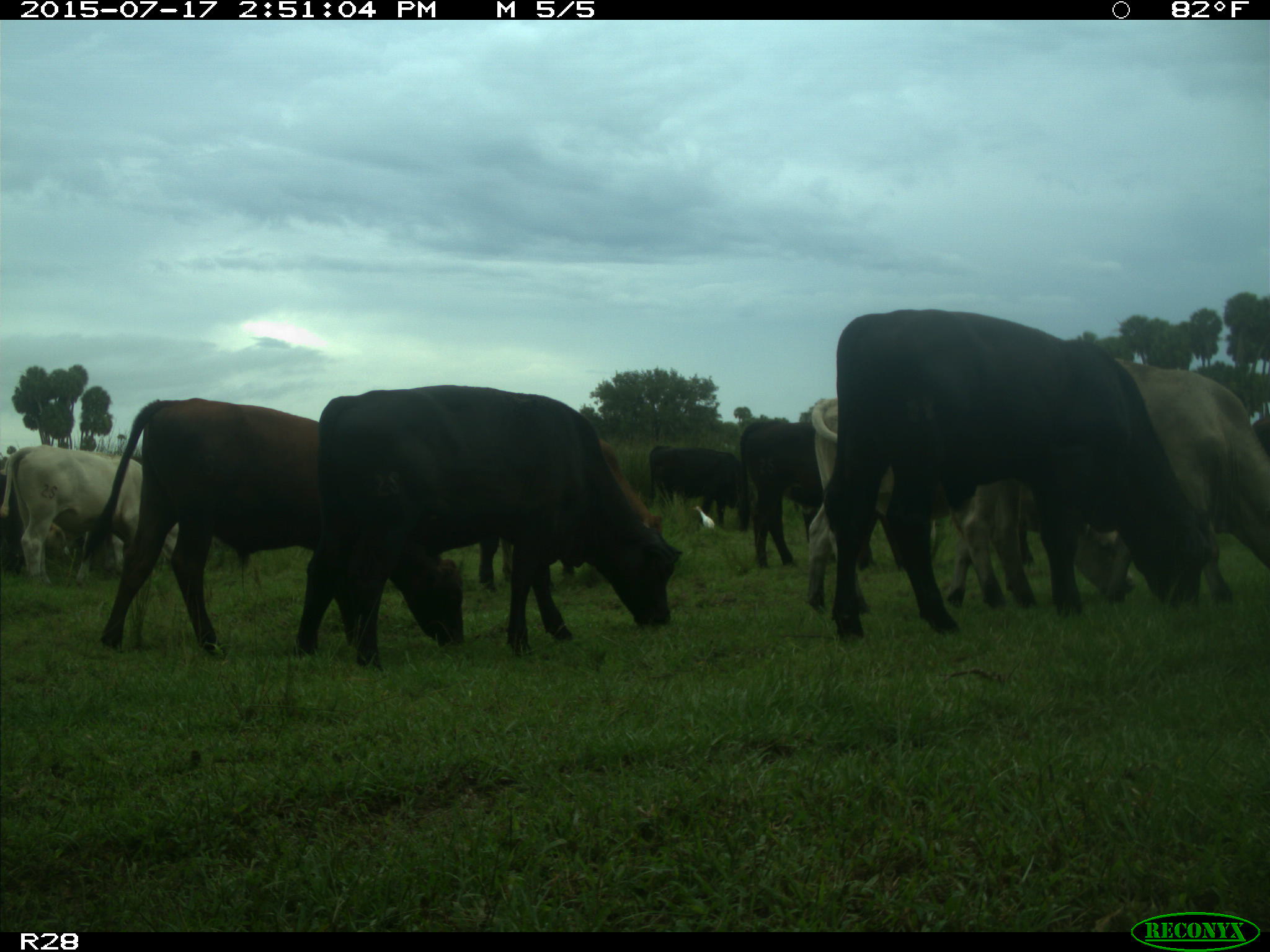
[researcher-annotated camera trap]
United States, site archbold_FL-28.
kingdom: Animalia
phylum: Chordata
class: Mammalia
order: Artiodactyla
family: Bovidae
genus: Bos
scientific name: Bos taurus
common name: domestic cow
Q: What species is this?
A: Bos taurus (domestic cow).